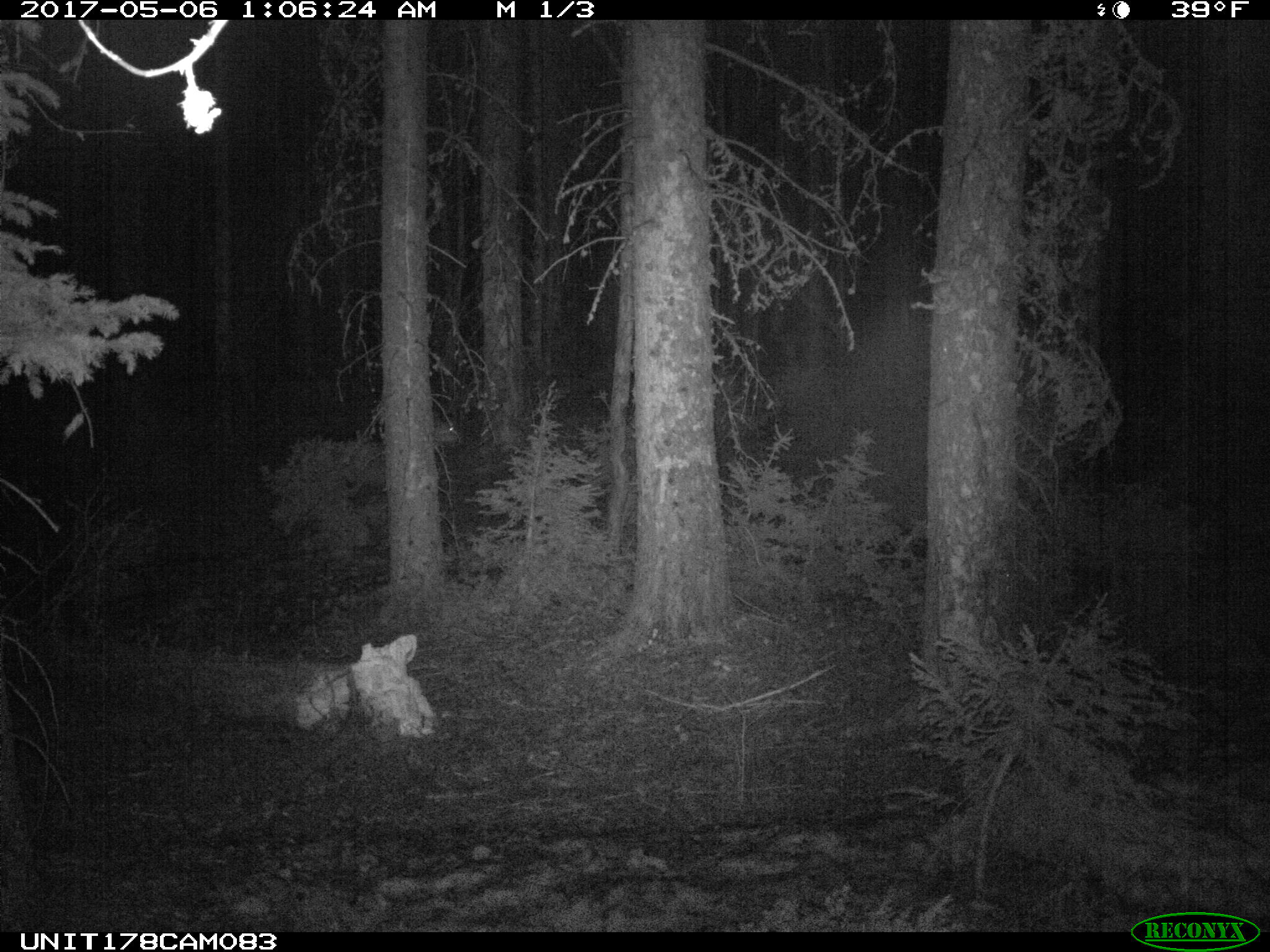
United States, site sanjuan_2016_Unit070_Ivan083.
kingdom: Animalia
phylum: Chordata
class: Mammalia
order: Artiodactyla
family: Cervidae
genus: Odocoileus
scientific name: Odocoileus hemionus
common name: mule deer